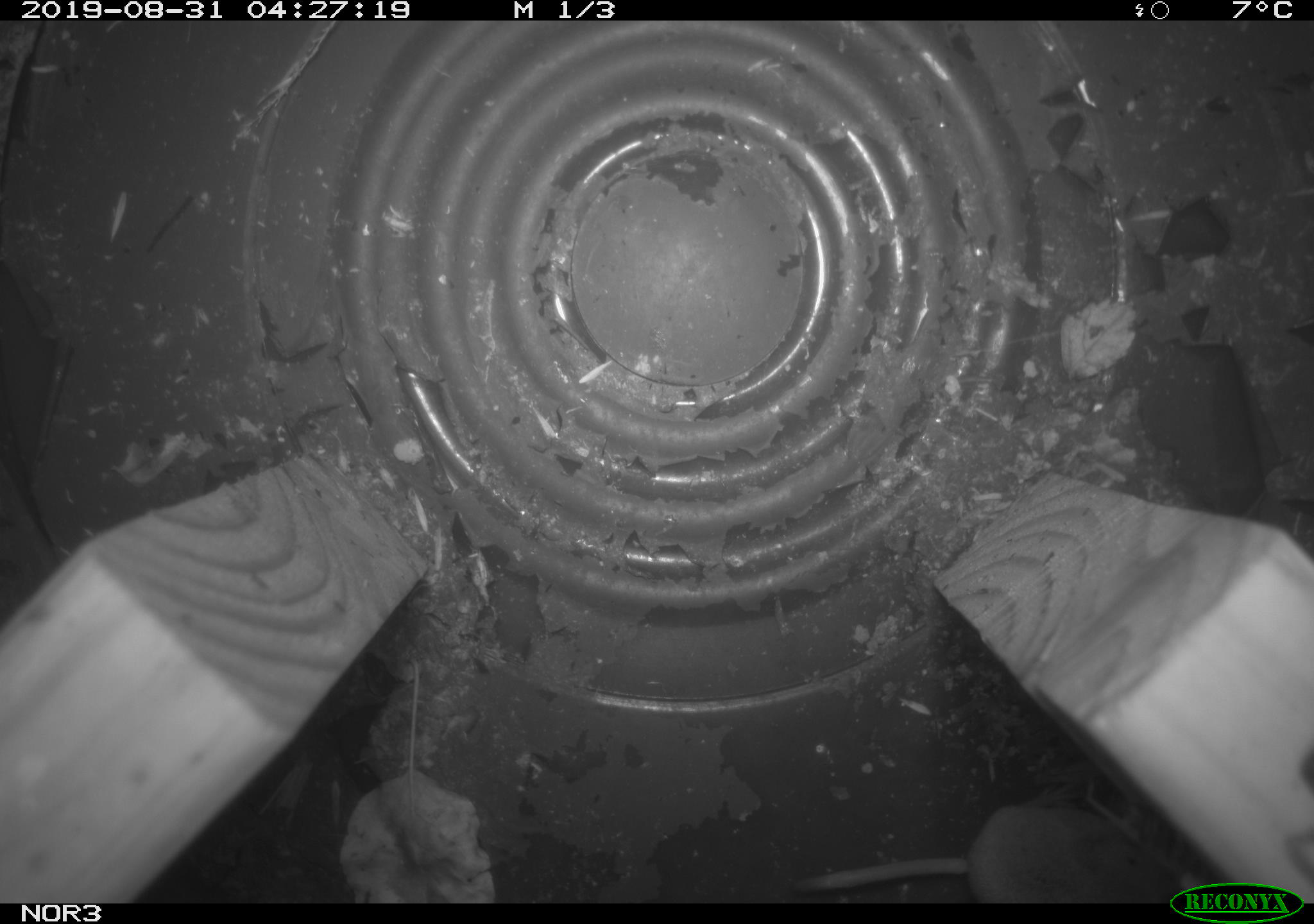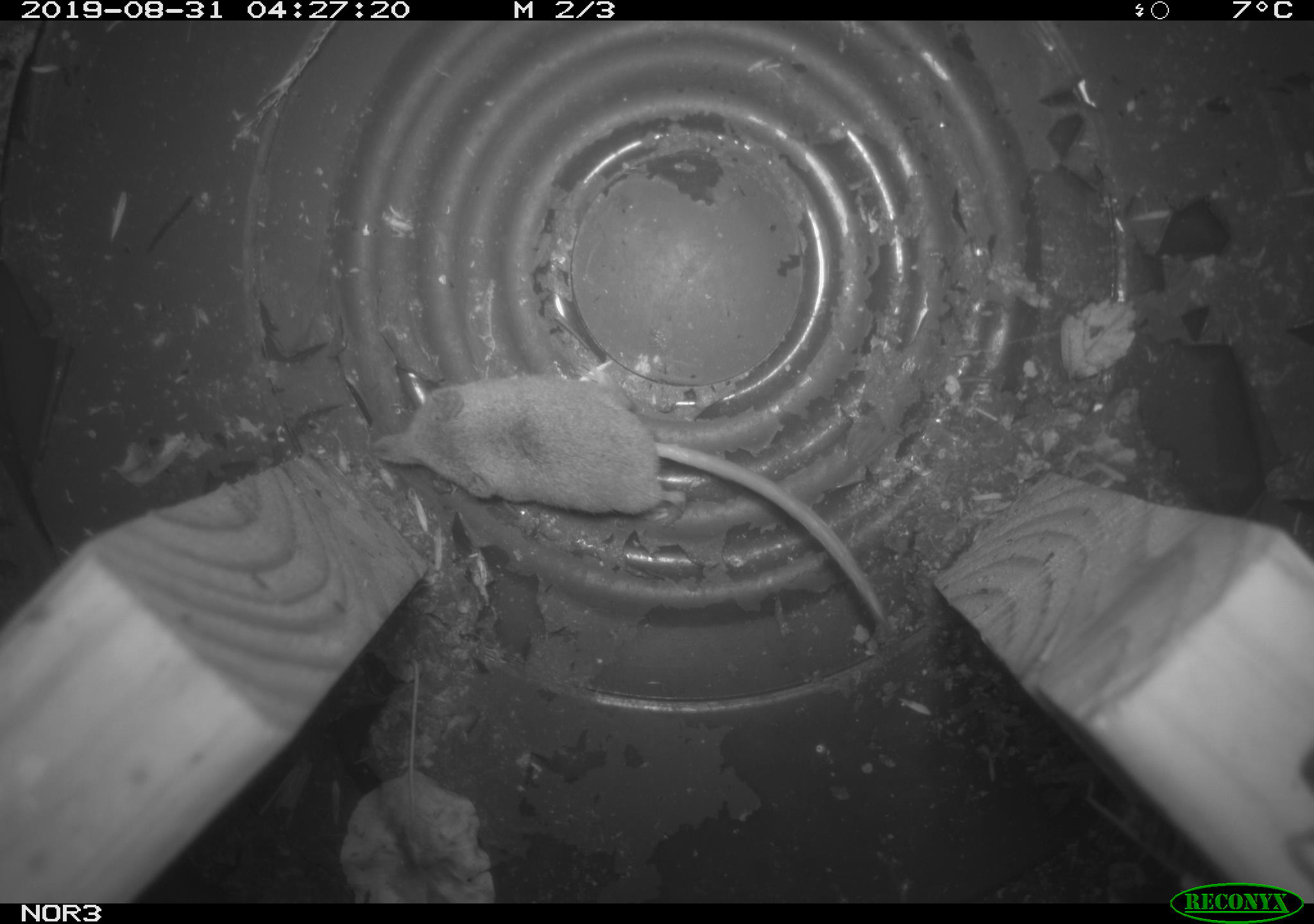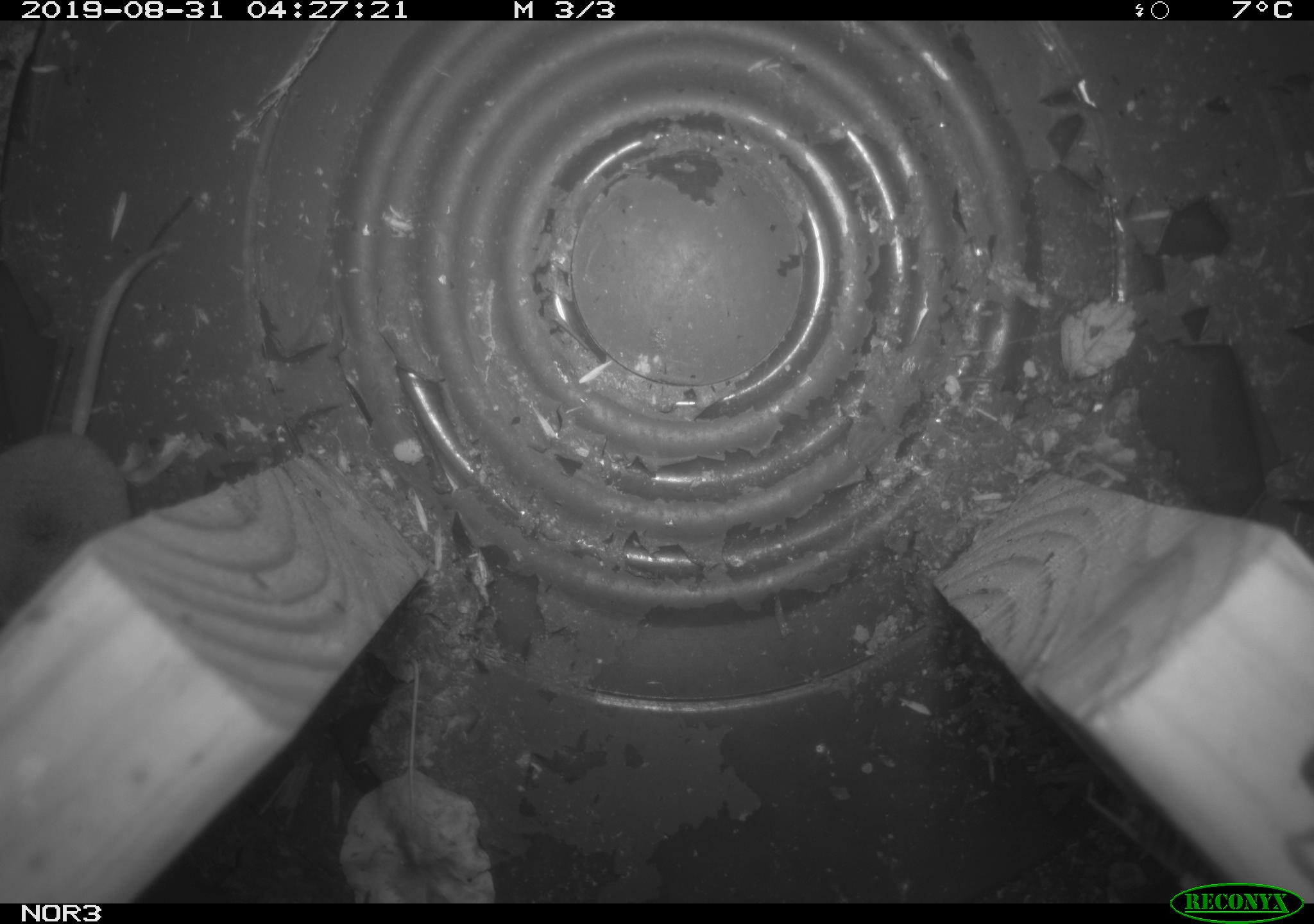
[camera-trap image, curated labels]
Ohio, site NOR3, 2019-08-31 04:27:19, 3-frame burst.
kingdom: Animalia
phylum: Chordata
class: Mammalia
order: Eulipotyphla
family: Soricidae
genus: Sorex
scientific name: Sorex cinereus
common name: masked shrew